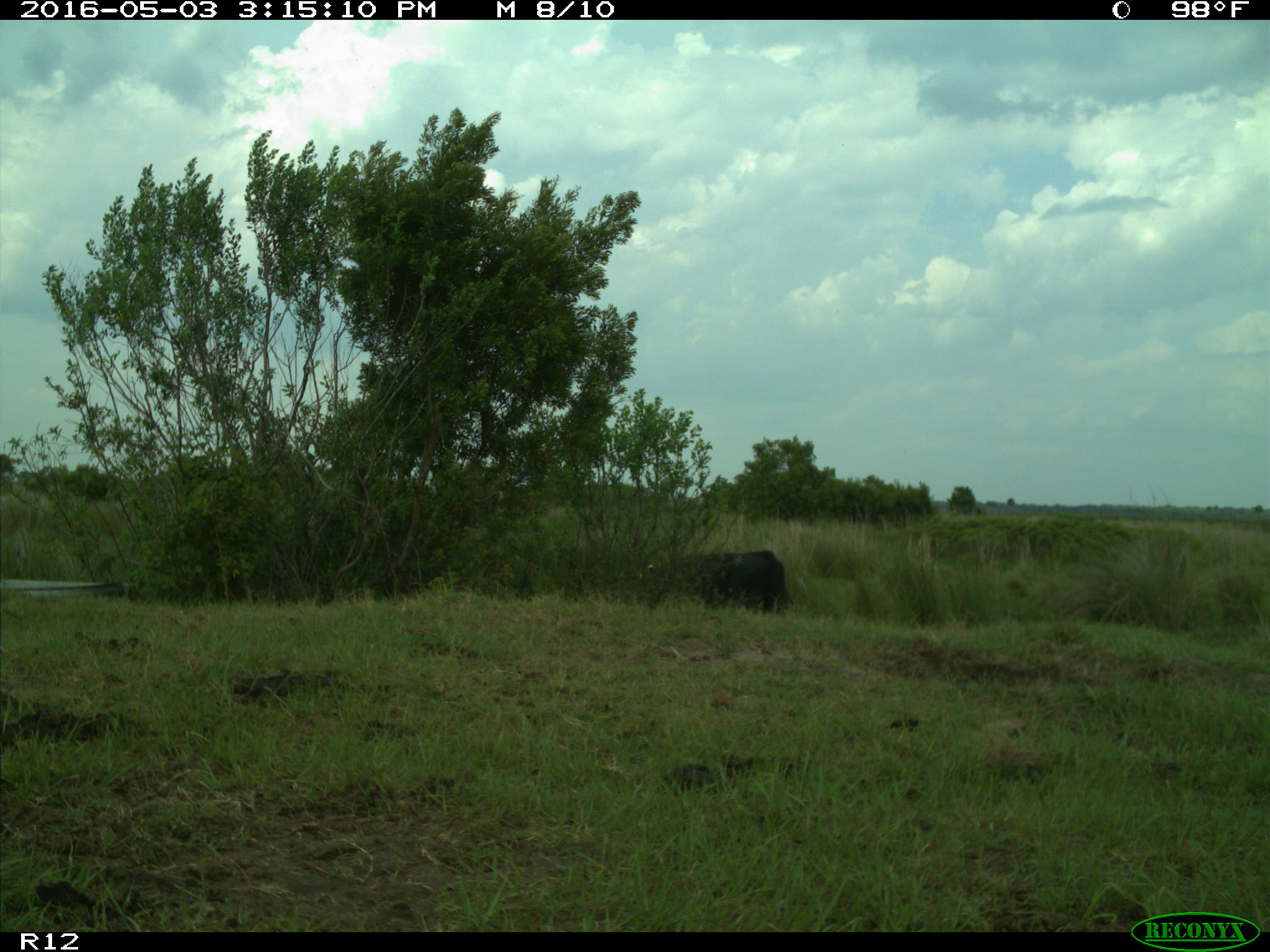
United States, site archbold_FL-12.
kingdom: Animalia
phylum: Chordata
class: Mammalia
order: Artiodactyla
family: Bovidae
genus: Bos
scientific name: Bos taurus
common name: domestic cow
Bos taurus (domestic cow).